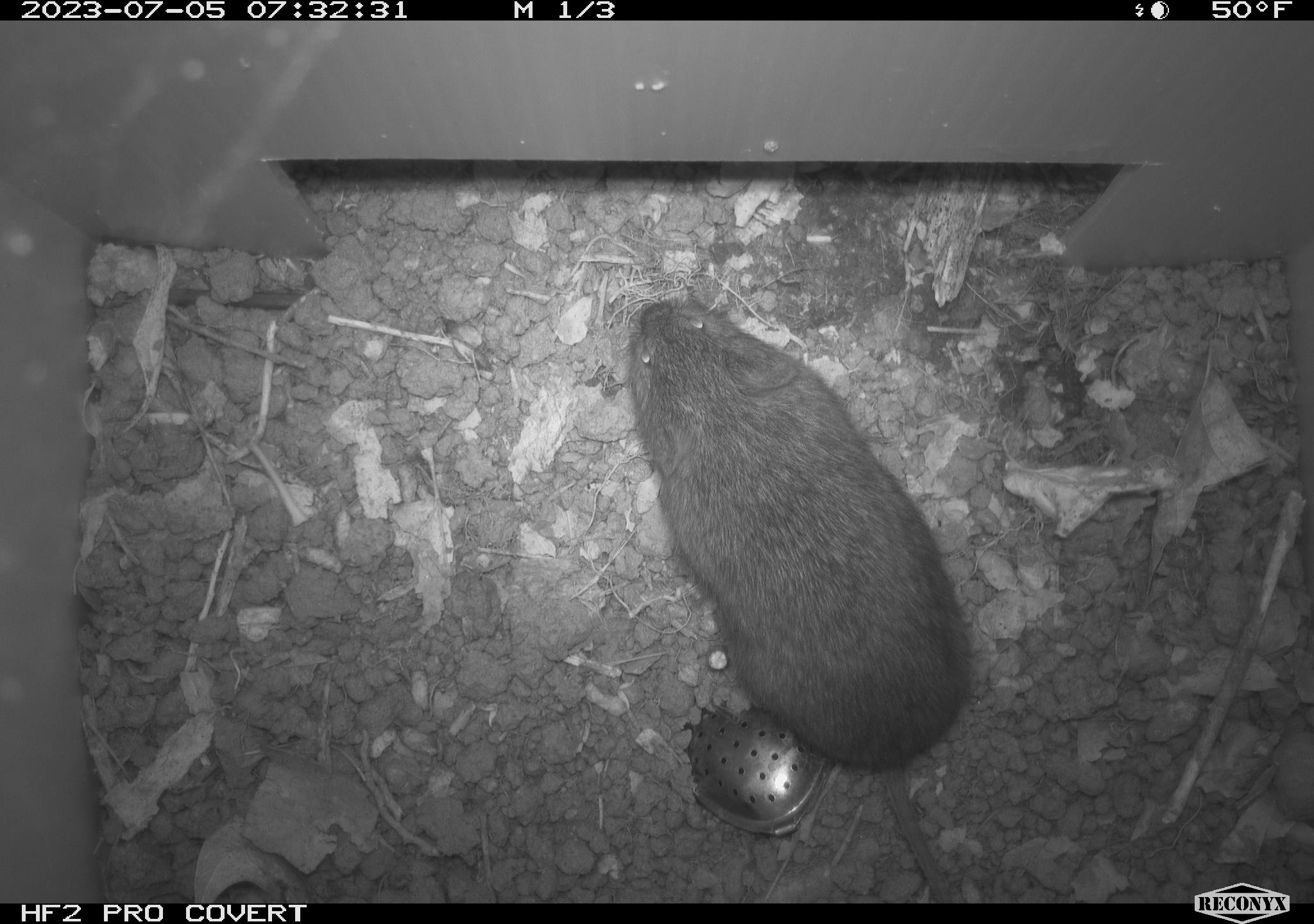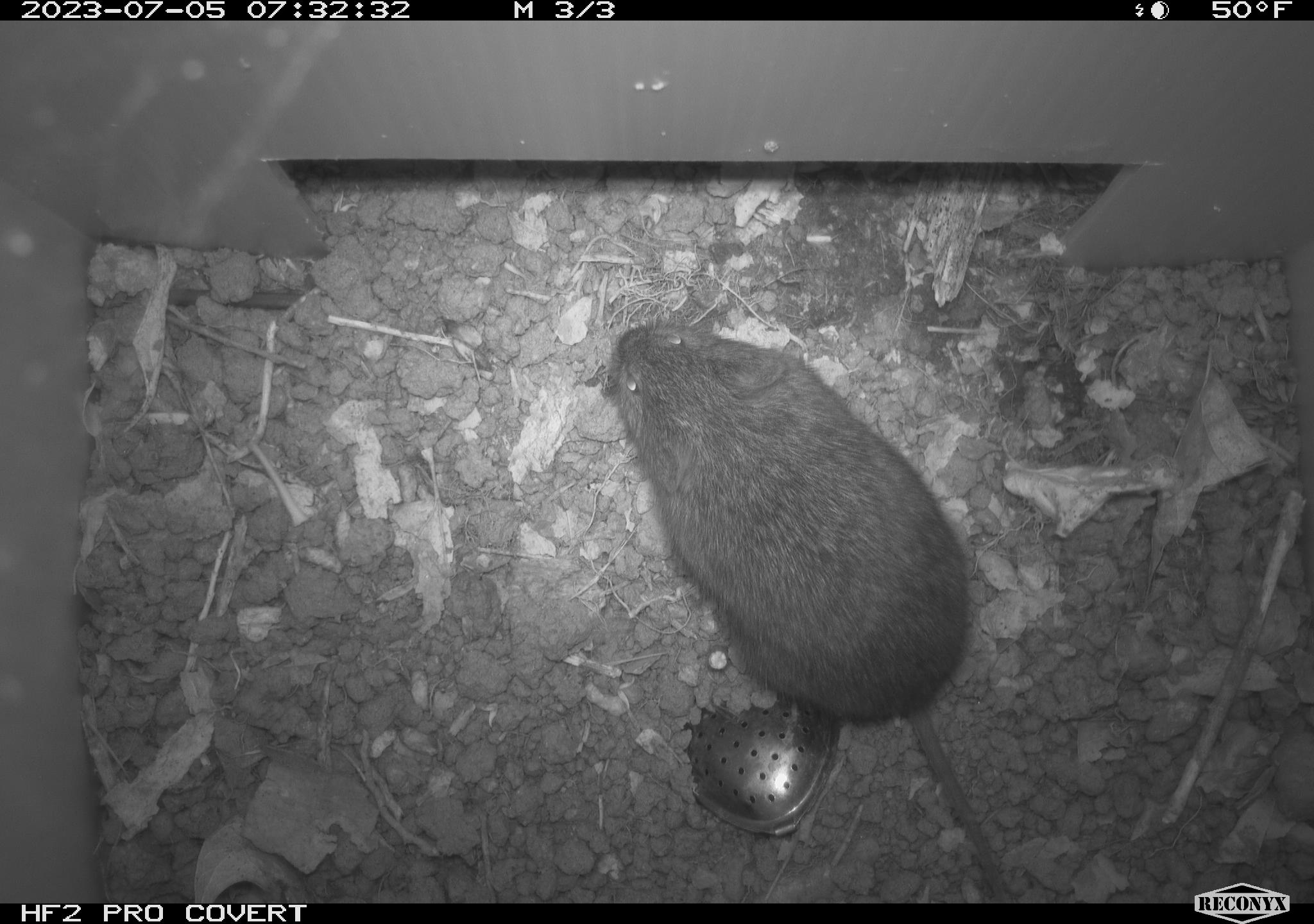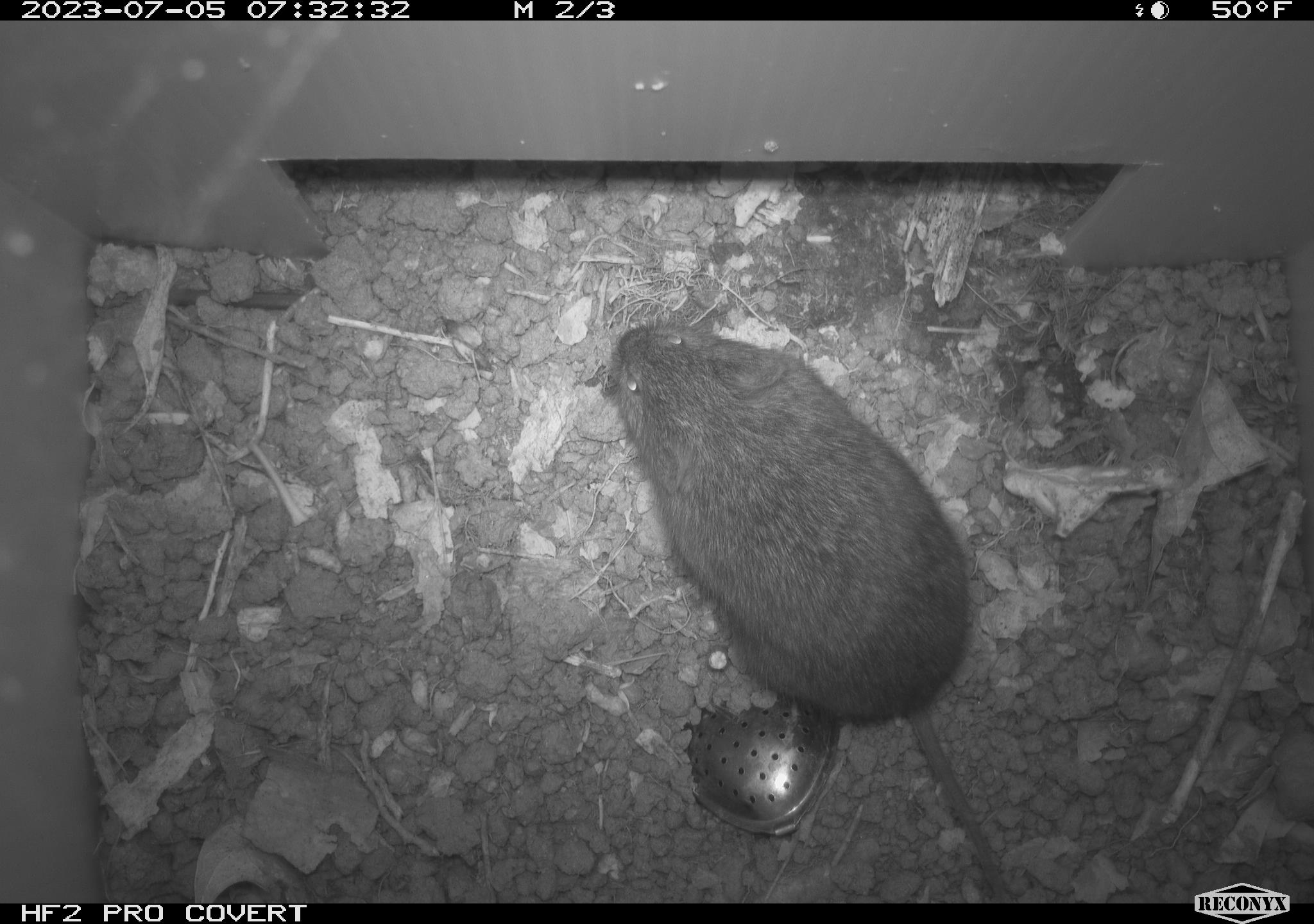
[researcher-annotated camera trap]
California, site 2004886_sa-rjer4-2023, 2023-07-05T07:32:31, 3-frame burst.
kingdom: Animalia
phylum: Chordata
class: Mammalia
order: Rodentia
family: Cricetidae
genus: Microtus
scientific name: Microtus californicus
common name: california vole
California vole (Microtus californicus).